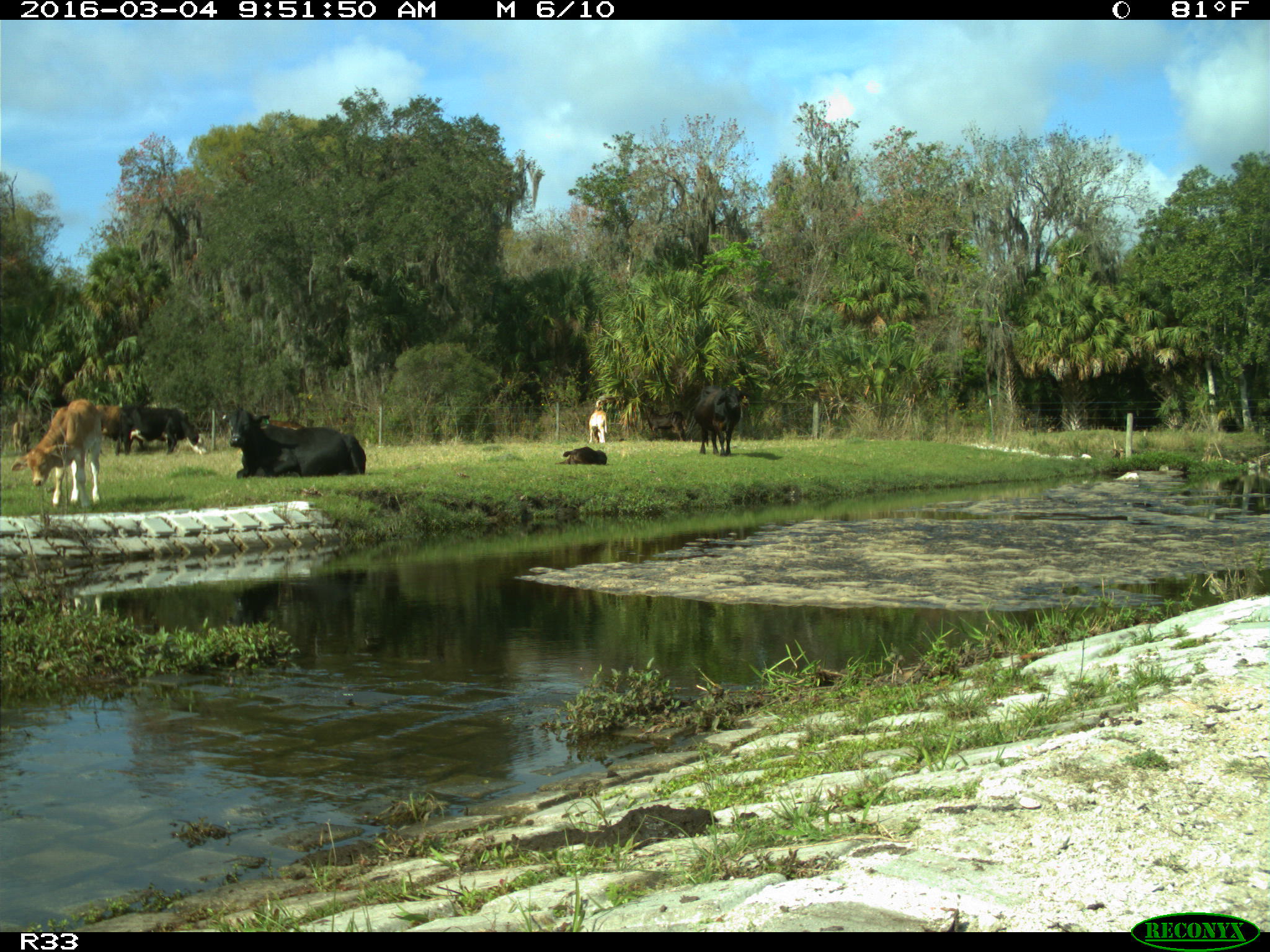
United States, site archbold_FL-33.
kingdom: Animalia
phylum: Chordata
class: Mammalia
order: Artiodactyla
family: Bovidae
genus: Bos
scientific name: Bos taurus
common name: domestic cow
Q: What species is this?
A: Bos taurus (domestic cow).